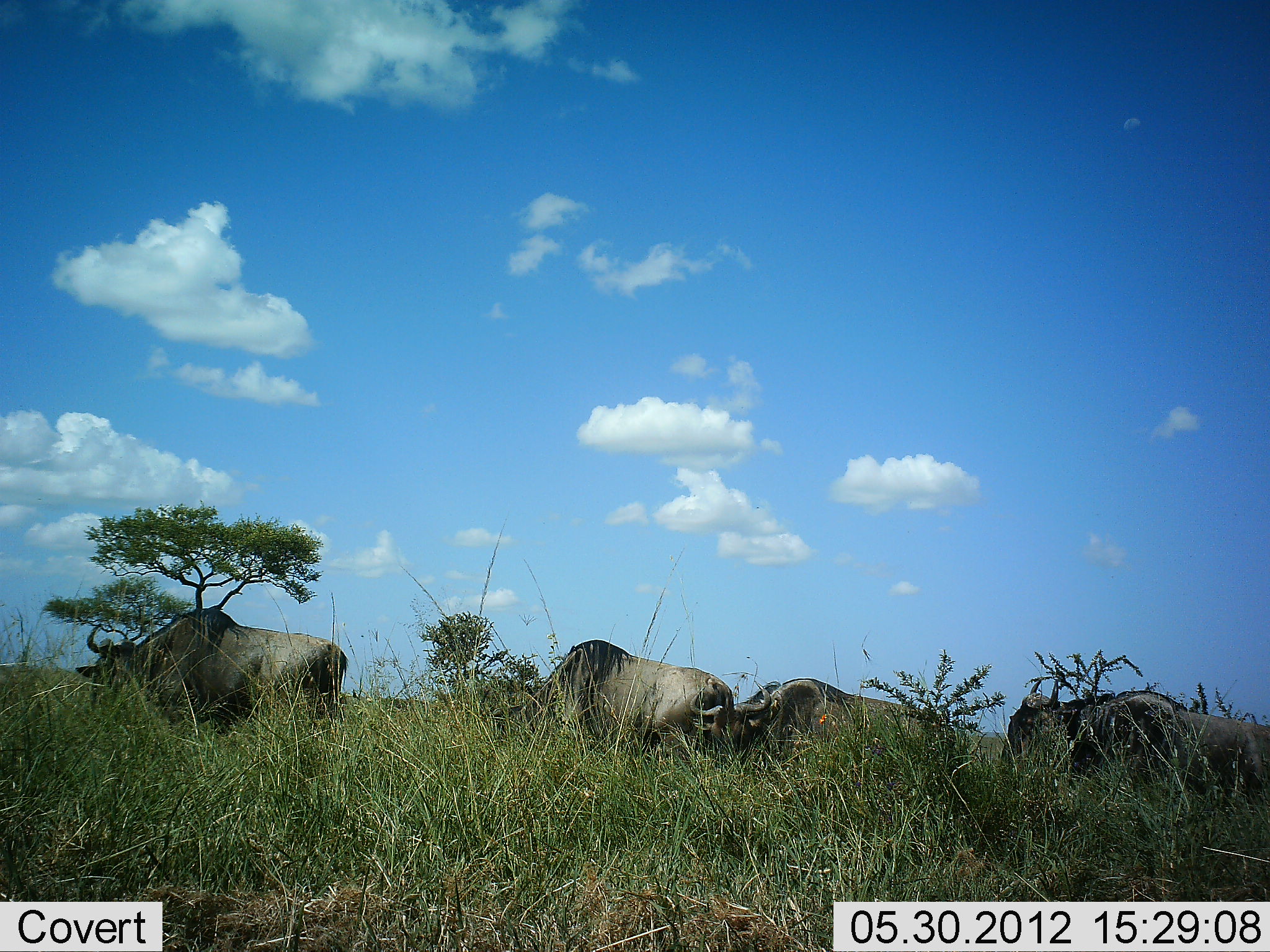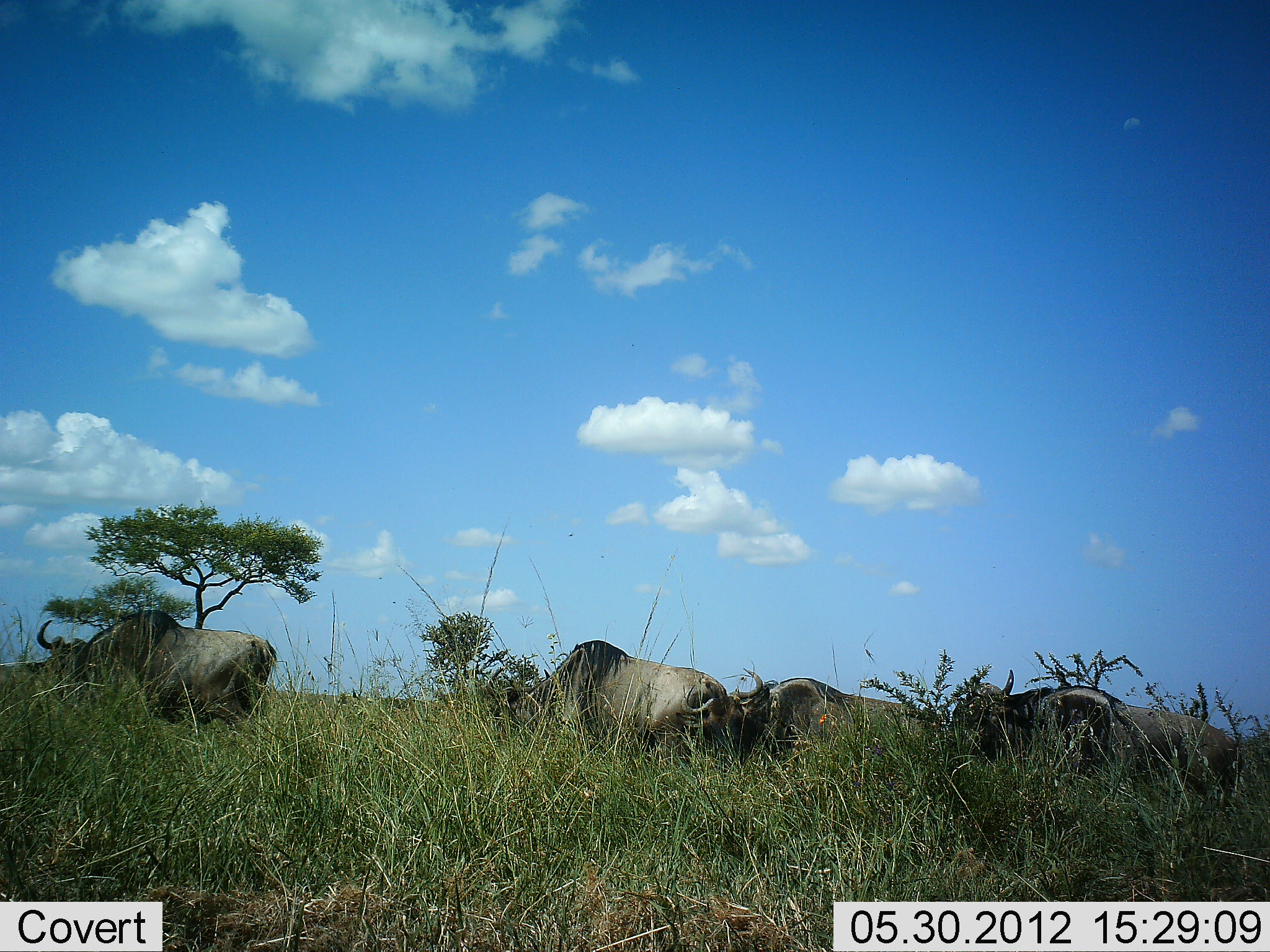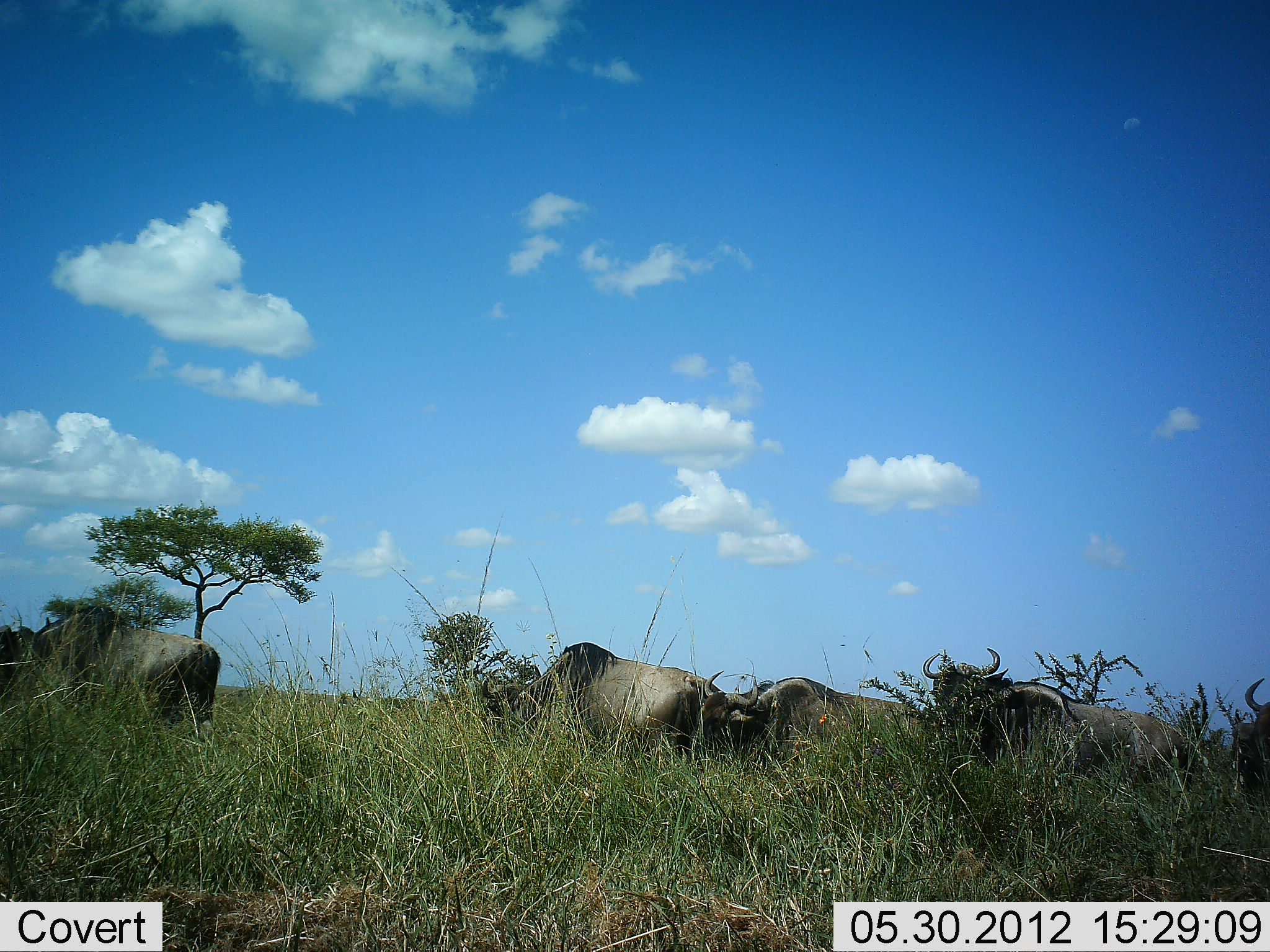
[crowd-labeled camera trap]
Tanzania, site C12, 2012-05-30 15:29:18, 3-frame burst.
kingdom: Animalia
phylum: Chordata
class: Mammalia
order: Artiodactyla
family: Bovidae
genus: Connochaetes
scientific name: Connochaetes taurinus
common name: blue wildebeest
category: wildebeest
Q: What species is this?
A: Wildebeest (blue wildebeest) (Connochaetes taurinus).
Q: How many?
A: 5.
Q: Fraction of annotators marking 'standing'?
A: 30%.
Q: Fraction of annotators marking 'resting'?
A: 0%.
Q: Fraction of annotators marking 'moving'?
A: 90%.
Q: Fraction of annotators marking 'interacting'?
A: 0%.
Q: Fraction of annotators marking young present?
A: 0%.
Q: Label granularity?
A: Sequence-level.